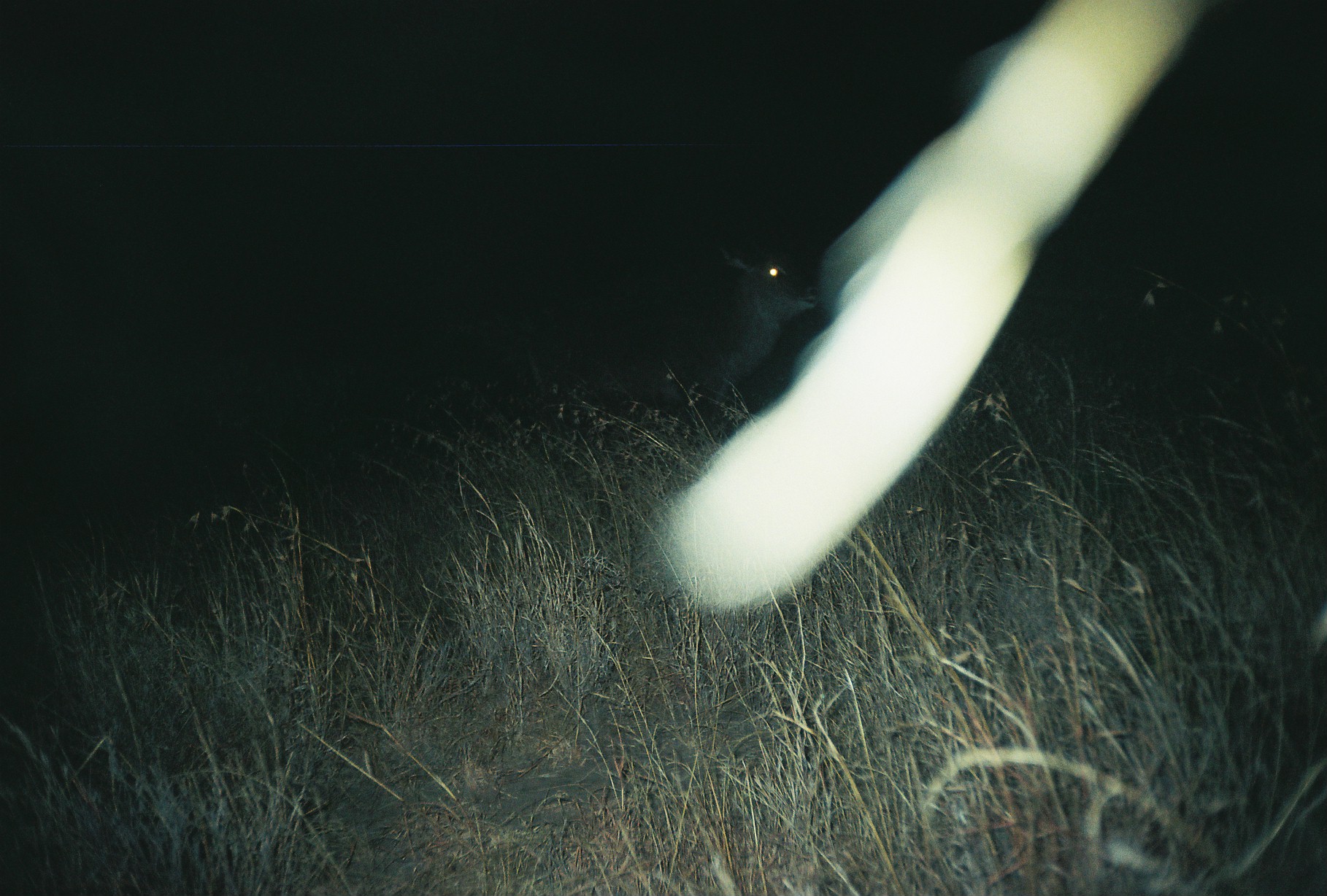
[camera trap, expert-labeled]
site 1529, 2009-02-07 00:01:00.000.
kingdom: Animalia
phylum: Chordata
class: Mammalia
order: Artiodactyla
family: Bovidae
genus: Kobus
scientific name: Kobus ellipsiprymnus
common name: waterbuck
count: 1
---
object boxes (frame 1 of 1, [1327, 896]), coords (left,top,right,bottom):
kobus ellipsiprymnus: (538,242,822,438)